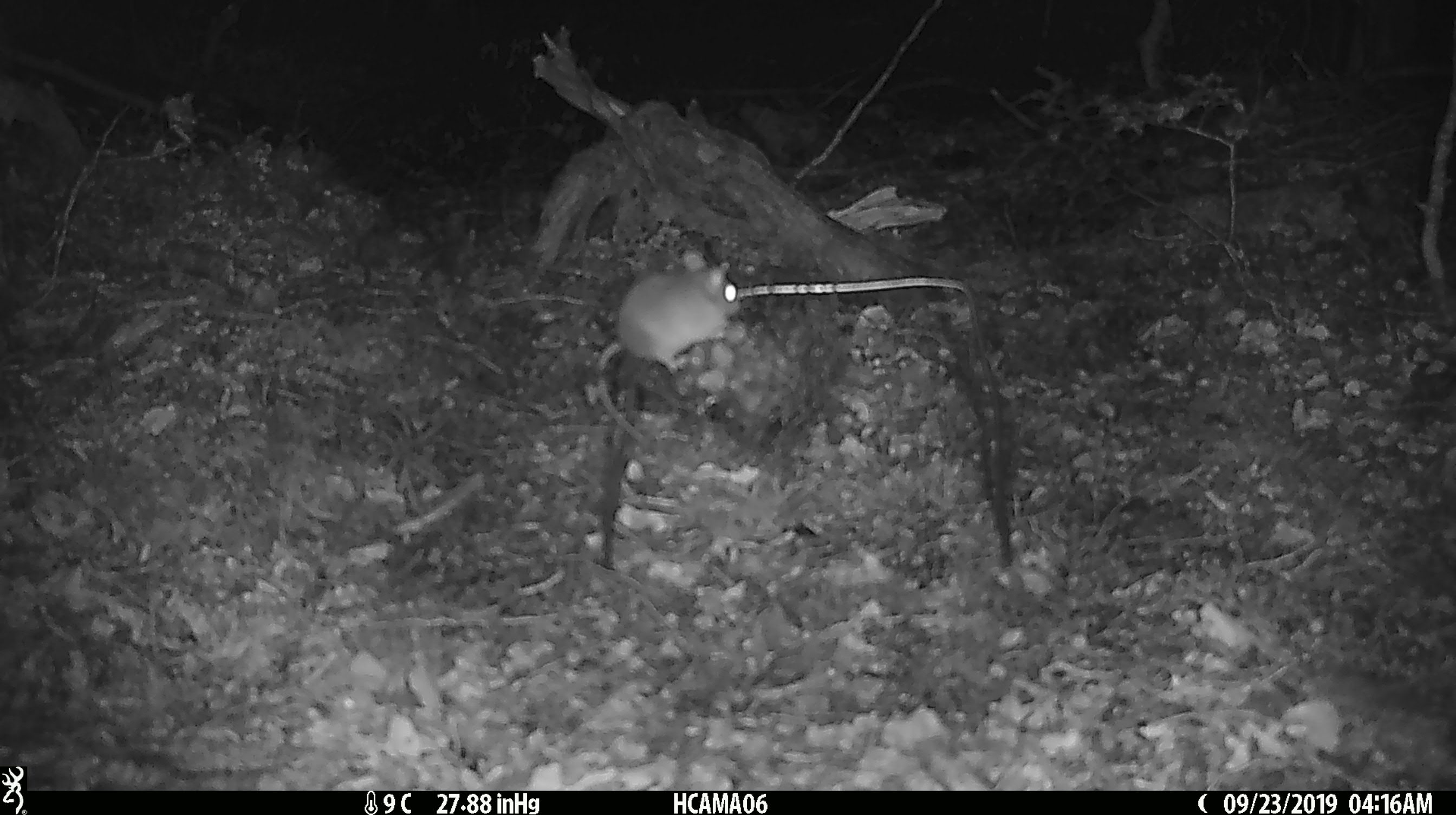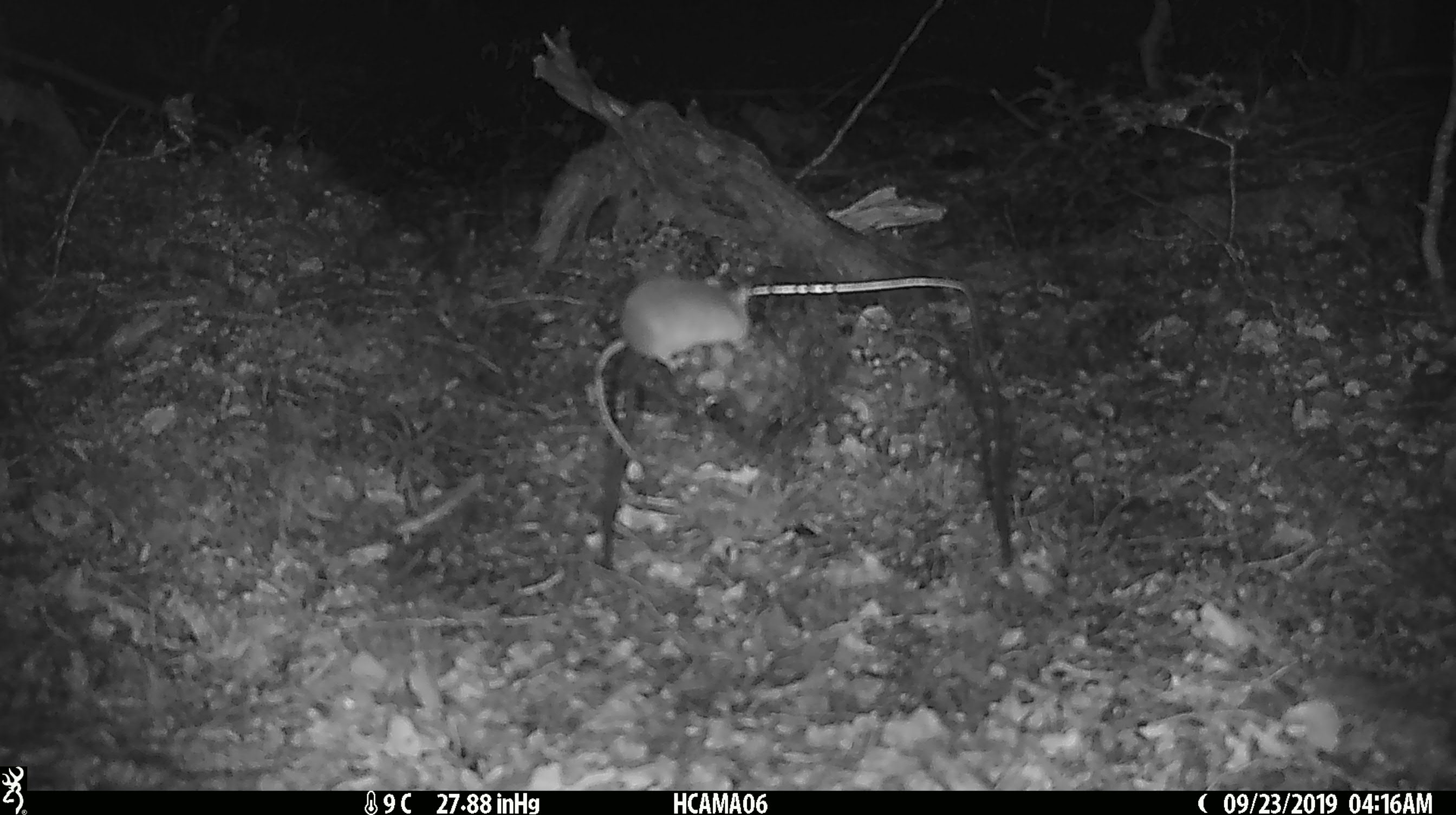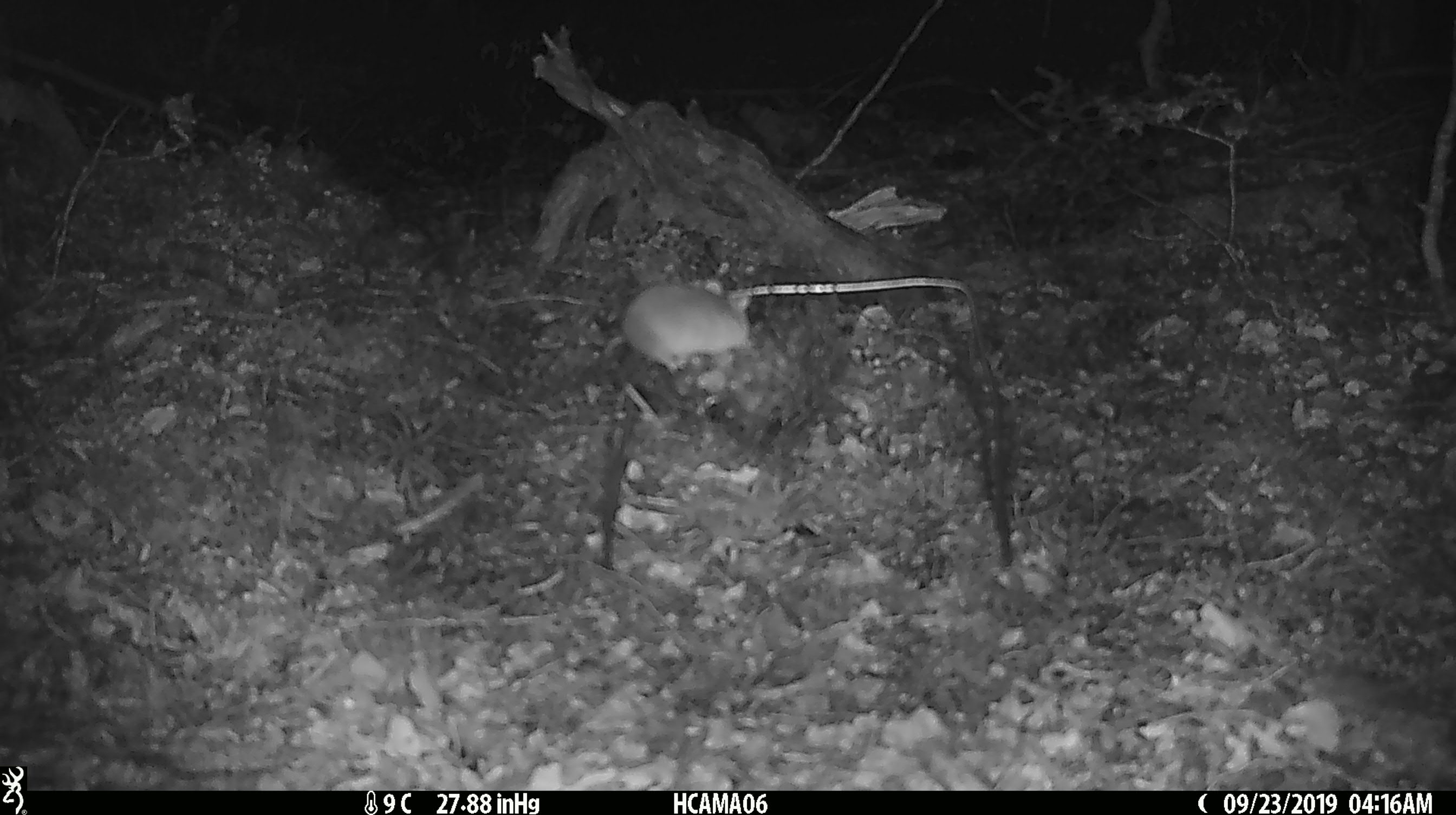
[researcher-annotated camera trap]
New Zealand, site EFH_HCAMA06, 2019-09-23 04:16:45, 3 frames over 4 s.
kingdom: Animalia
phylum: Chordata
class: Mammalia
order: Rodentia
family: Muridae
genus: Mus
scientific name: Mus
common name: mouse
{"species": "mouse (Mus)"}